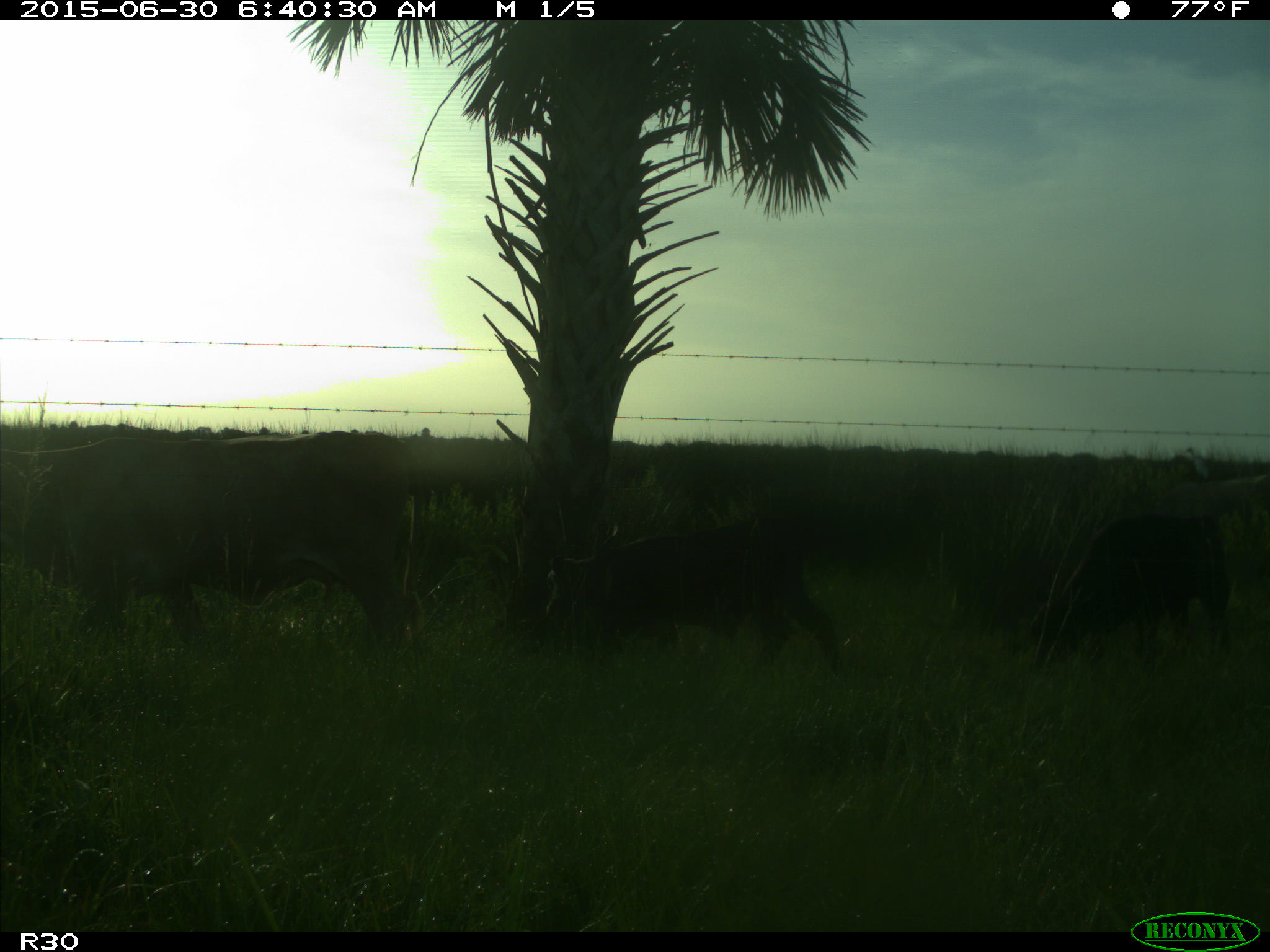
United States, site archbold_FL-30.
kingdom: Animalia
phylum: Chordata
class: Mammalia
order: Artiodactyla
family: Bovidae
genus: Bos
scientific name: Bos taurus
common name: domestic cow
Bos taurus (domestic cow).